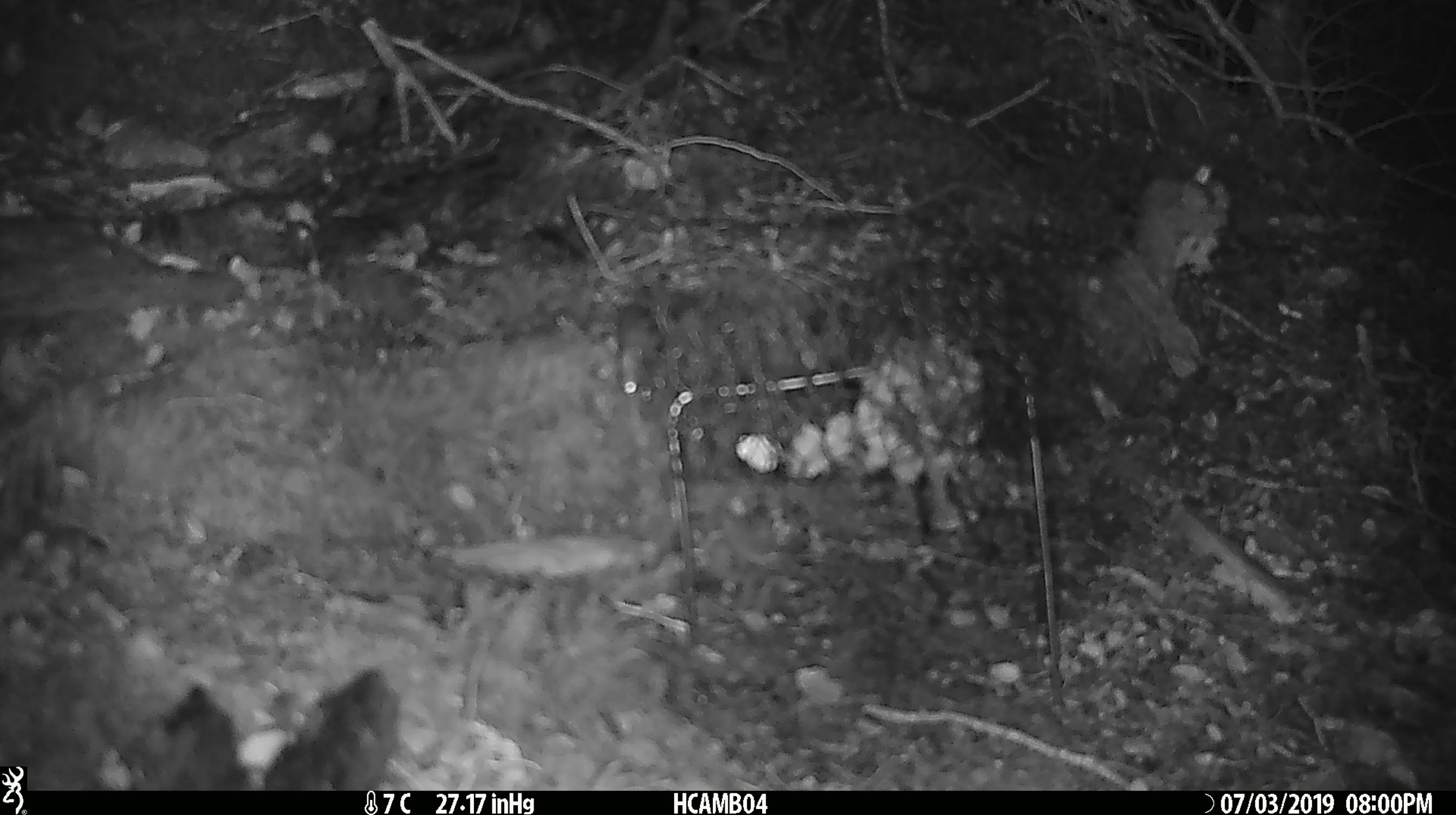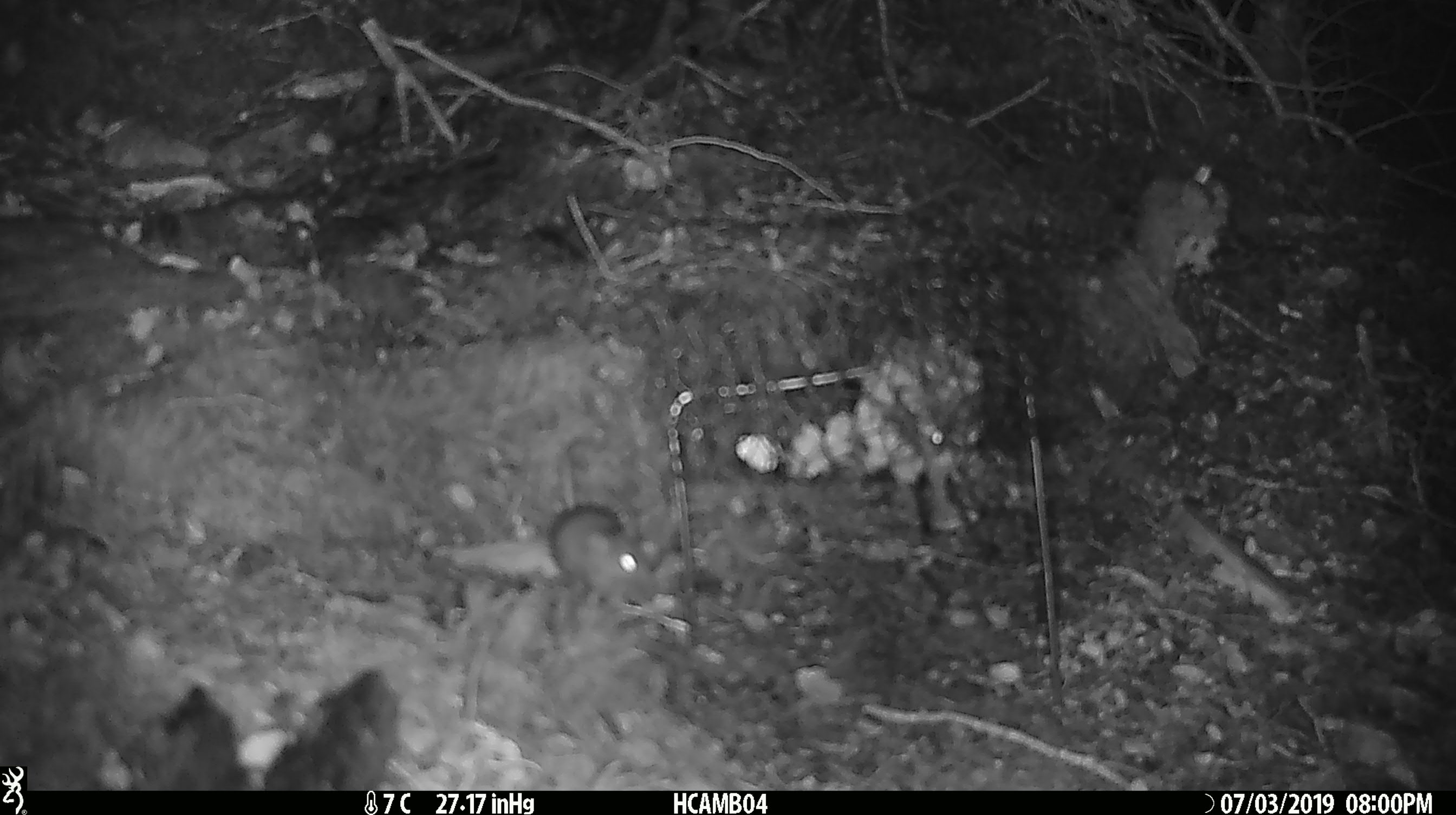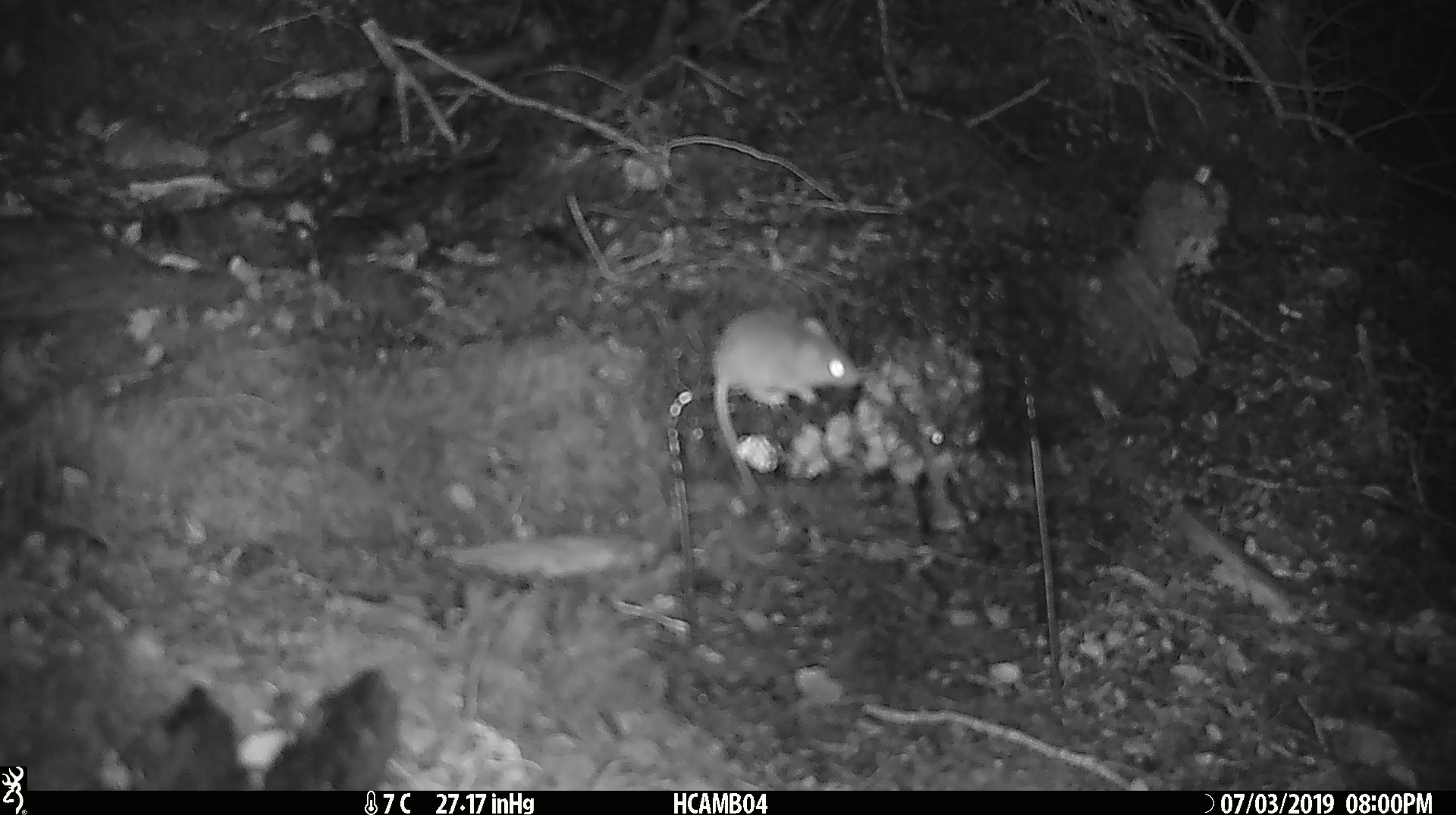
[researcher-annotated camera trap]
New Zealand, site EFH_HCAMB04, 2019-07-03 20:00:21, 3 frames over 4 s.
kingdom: Animalia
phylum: Chordata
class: Mammalia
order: Rodentia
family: Muridae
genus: Mus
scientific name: Mus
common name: mouse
Mouse (Mus).